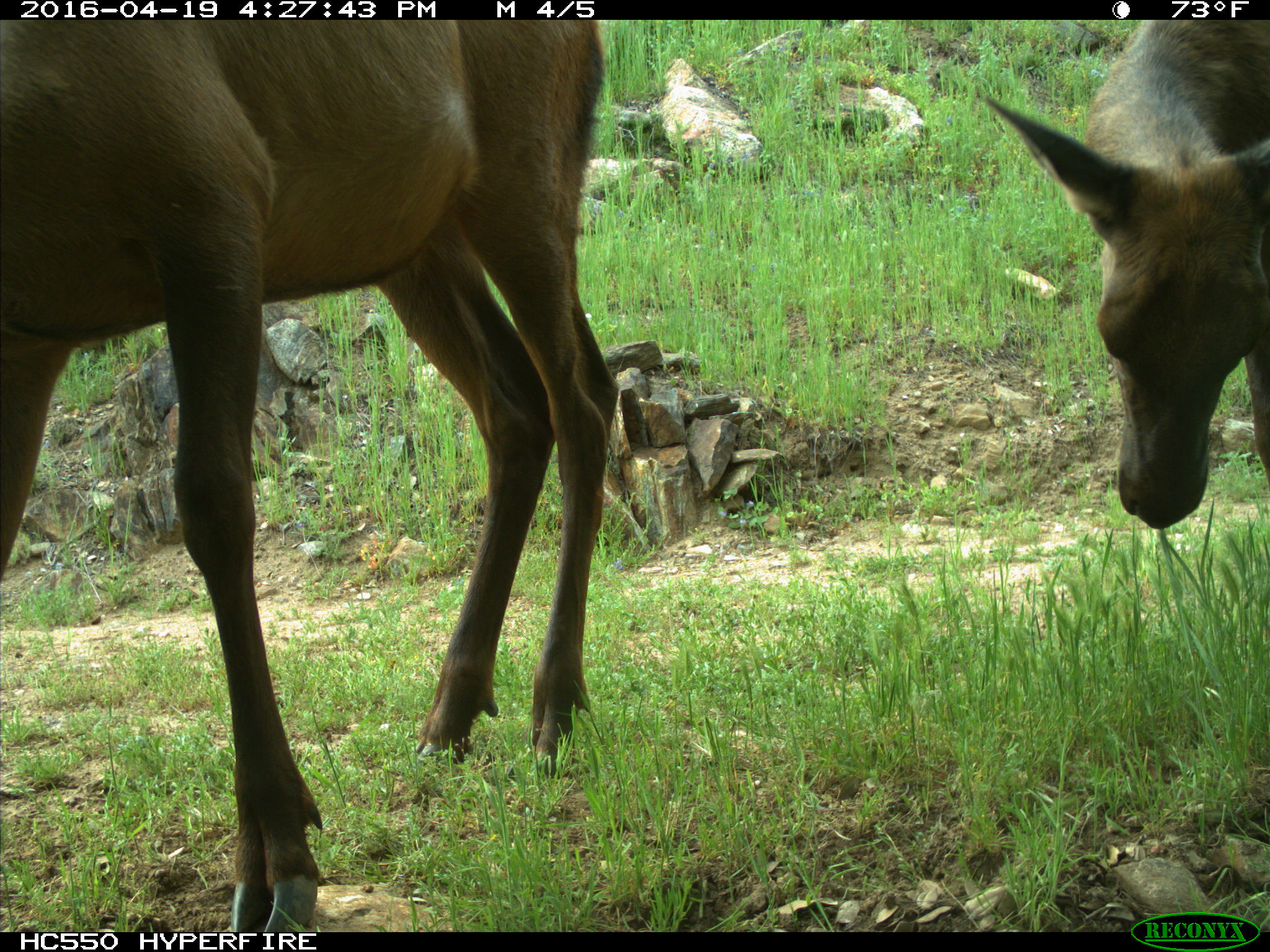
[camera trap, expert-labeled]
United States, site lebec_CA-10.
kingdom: Animalia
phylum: Chordata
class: Mammalia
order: Artiodactyla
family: Cervidae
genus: Cervus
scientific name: Cervus canadensis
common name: elk